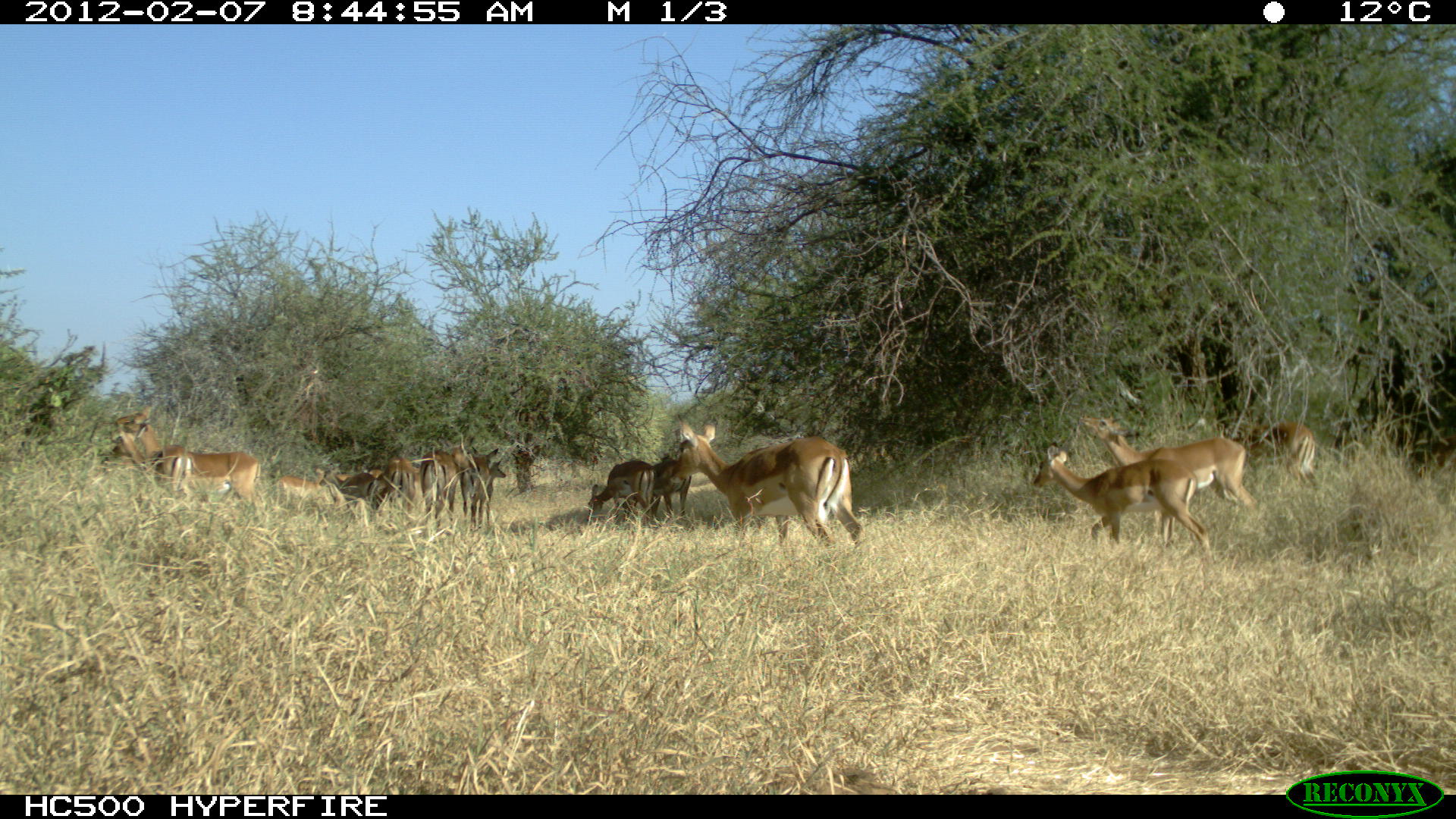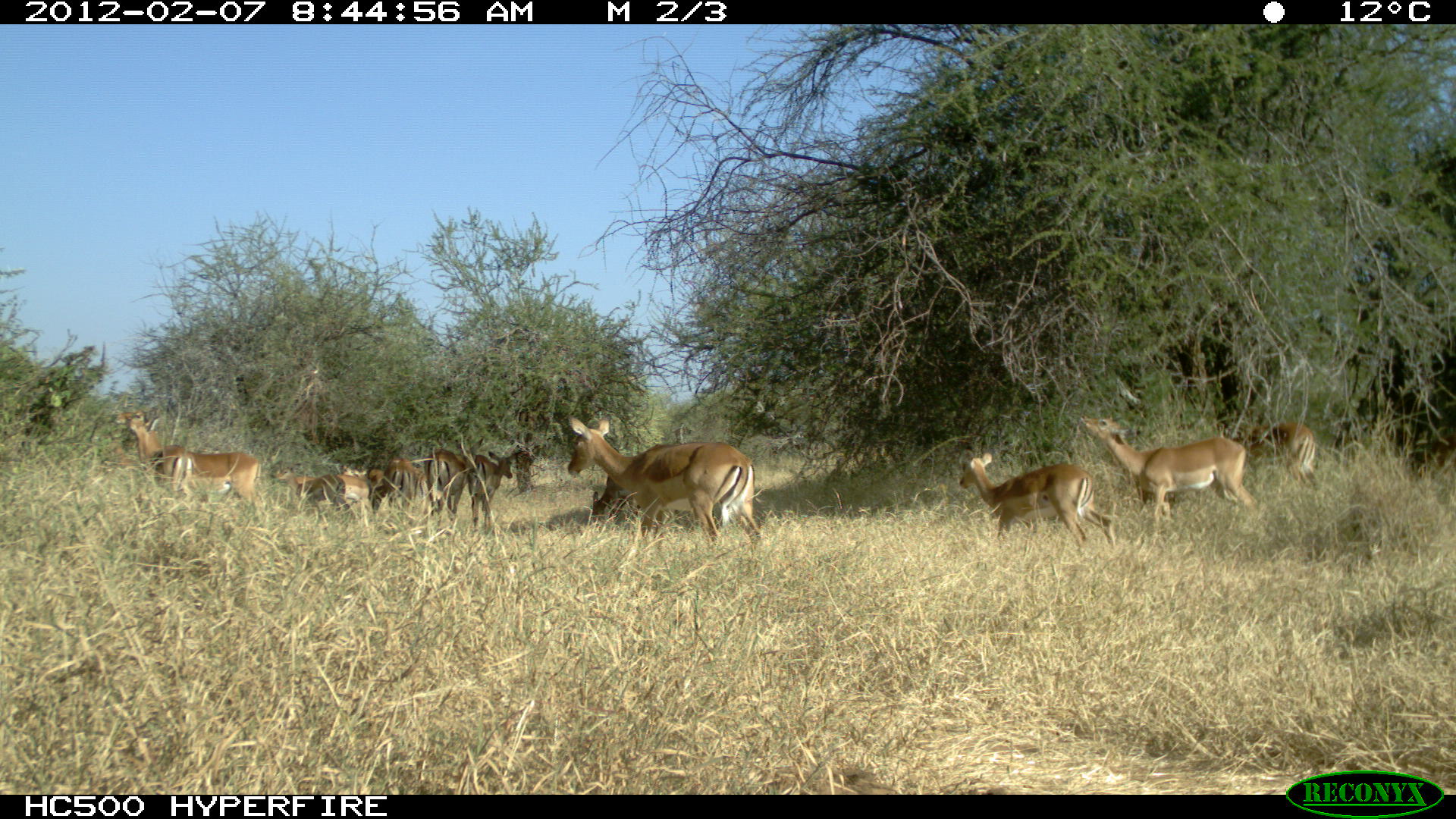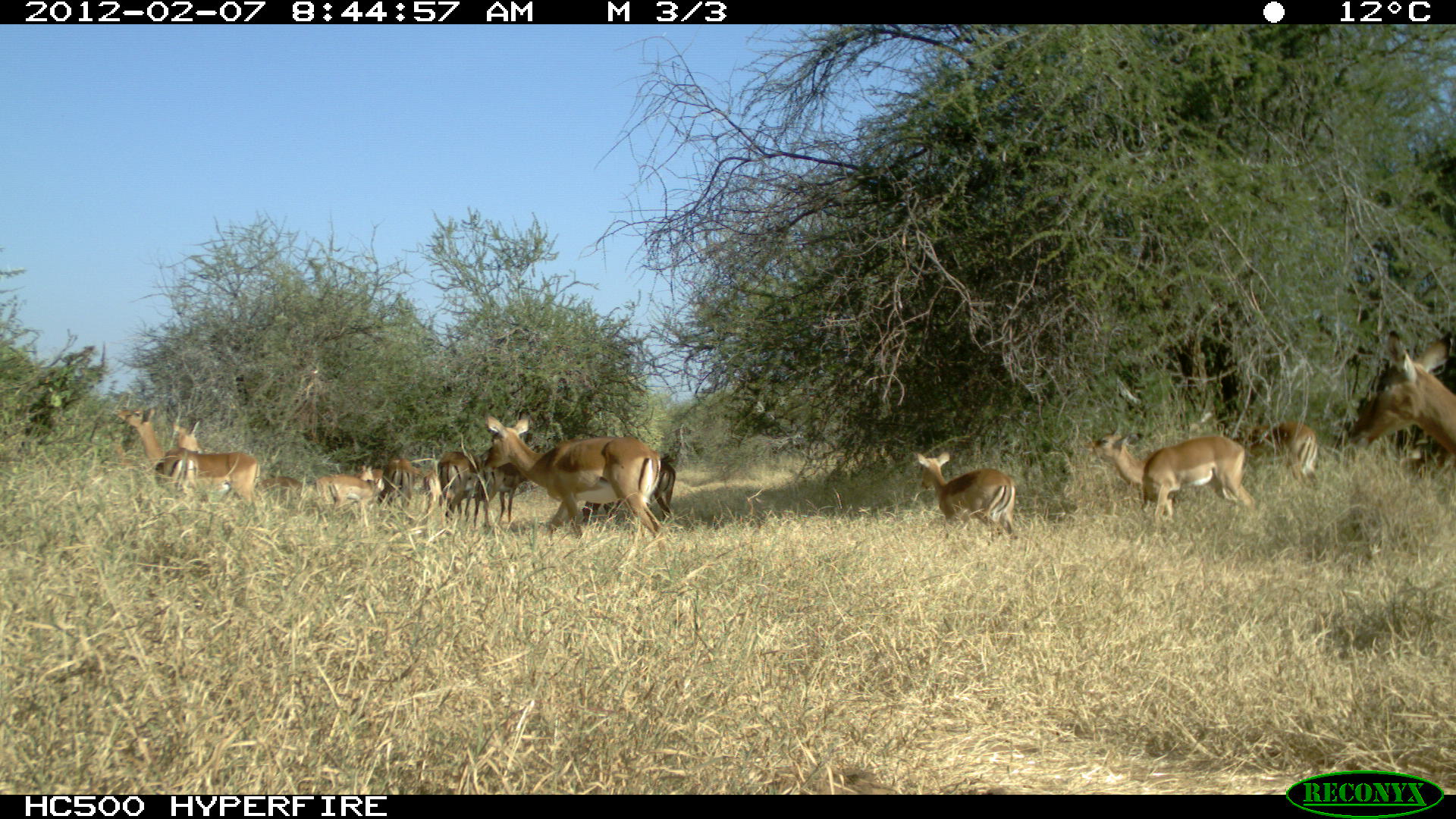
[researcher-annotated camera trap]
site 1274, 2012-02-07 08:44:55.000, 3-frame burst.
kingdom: Animalia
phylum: Chordata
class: Mammalia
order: Artiodactyla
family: Bovidae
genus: Aepyceros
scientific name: Aepyceros melampus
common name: impala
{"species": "Aepyceros melampus (impala)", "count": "12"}